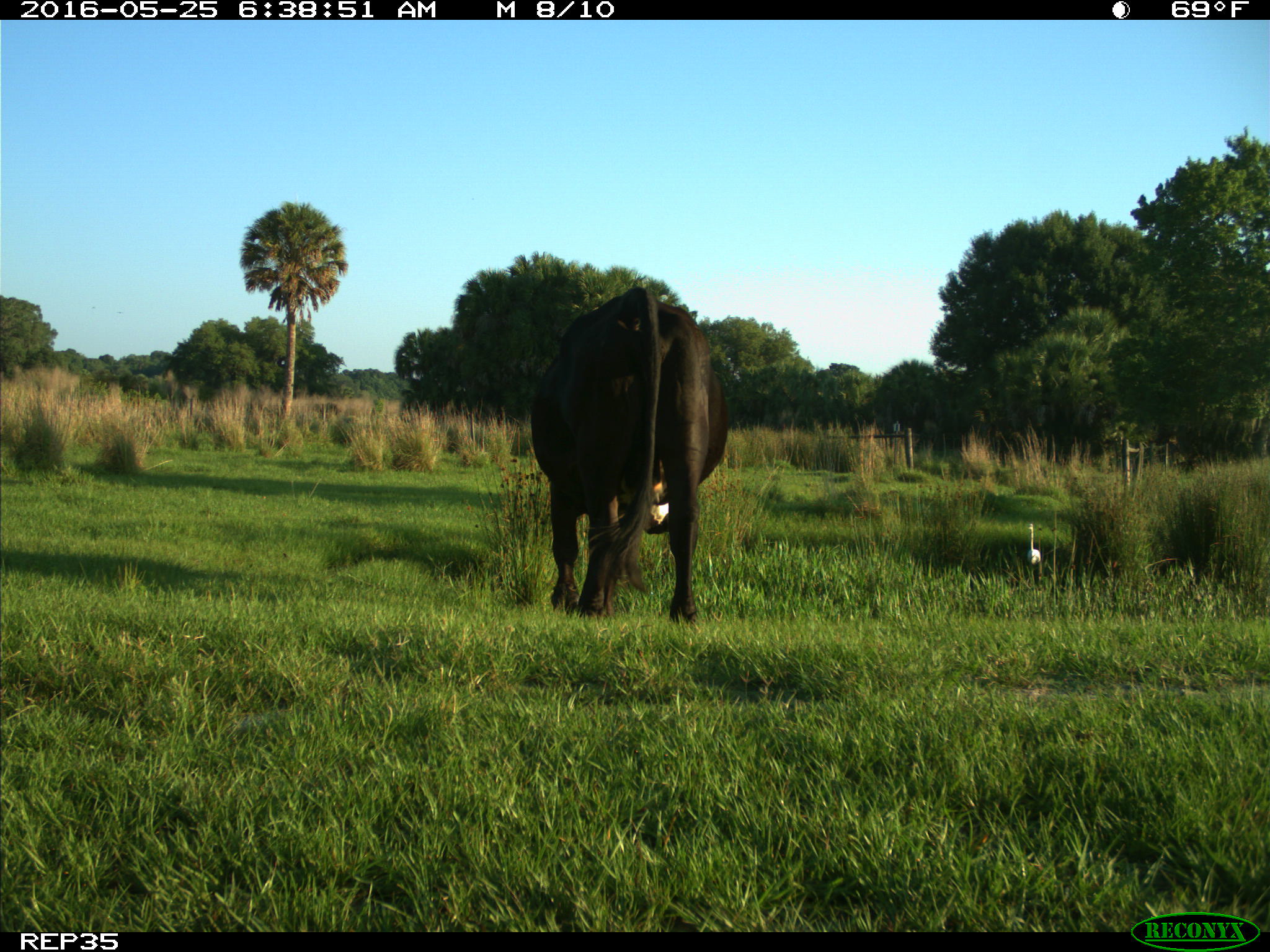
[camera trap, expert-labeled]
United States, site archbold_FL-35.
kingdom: Animalia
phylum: Chordata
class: Mammalia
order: Artiodactyla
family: Bovidae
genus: Bos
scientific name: Bos taurus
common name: domestic cow